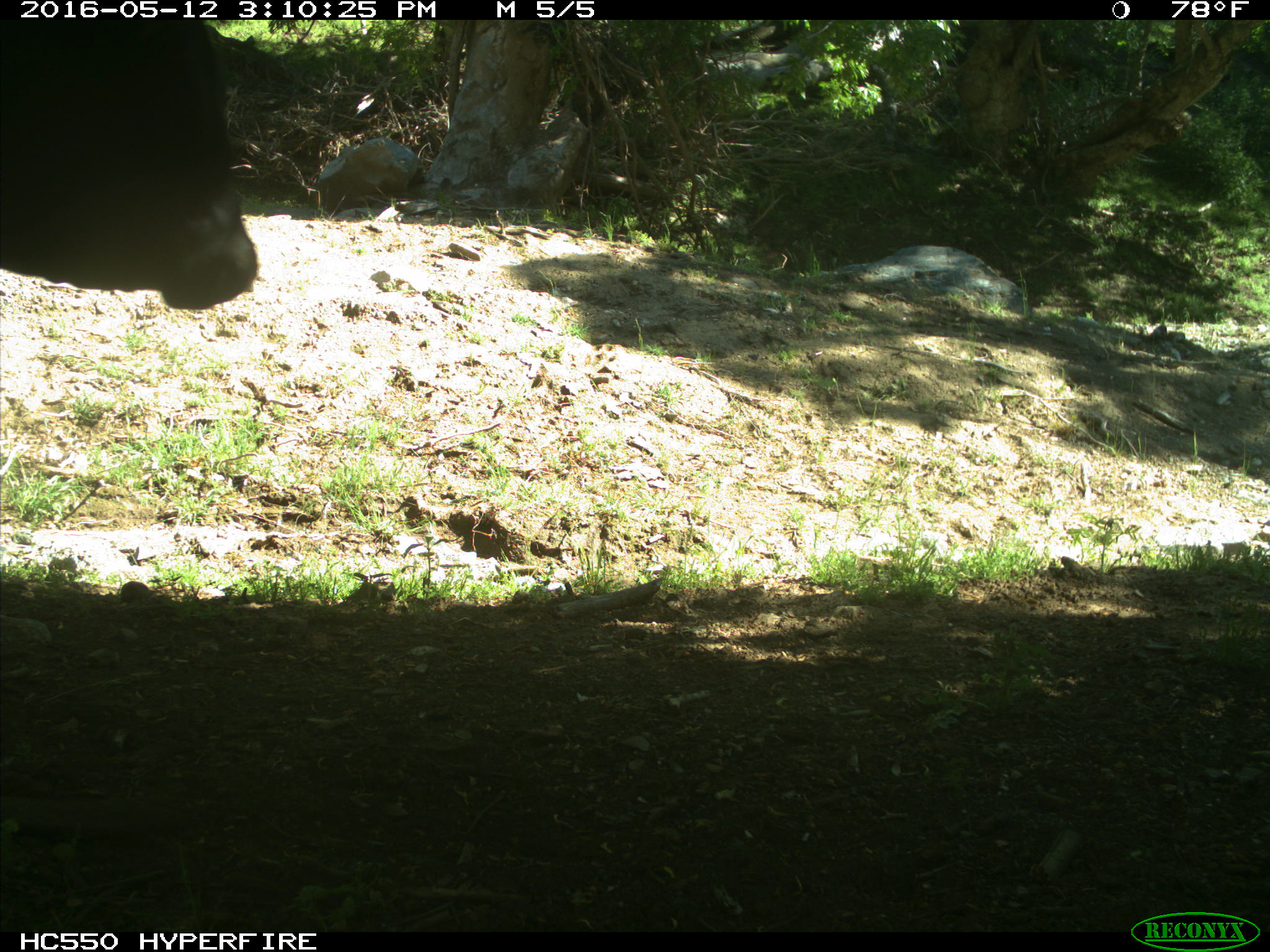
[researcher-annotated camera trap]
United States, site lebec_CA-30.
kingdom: Animalia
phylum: Chordata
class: Mammalia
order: Artiodactyla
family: Bovidae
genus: Bos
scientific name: Bos taurus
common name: domestic cow